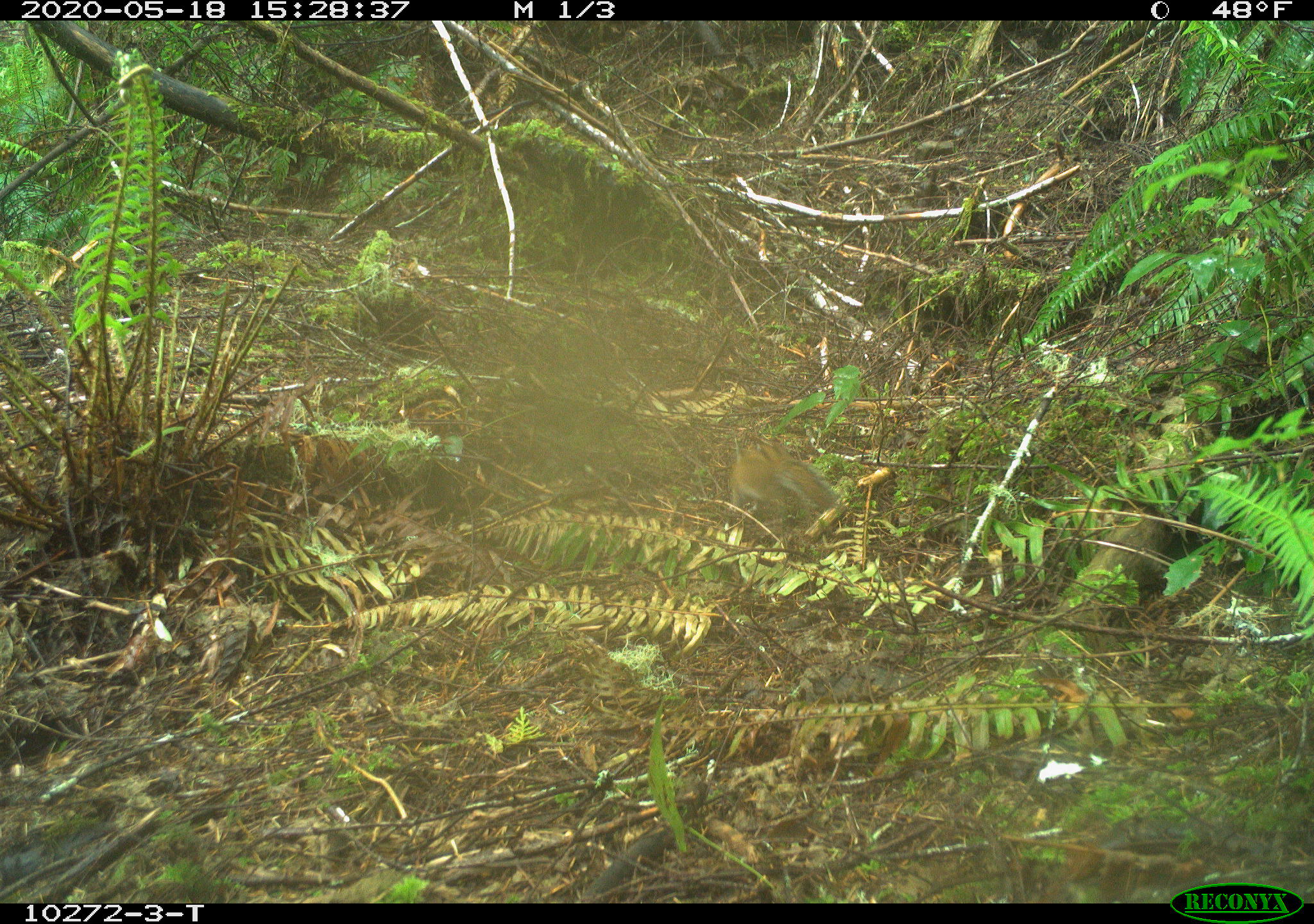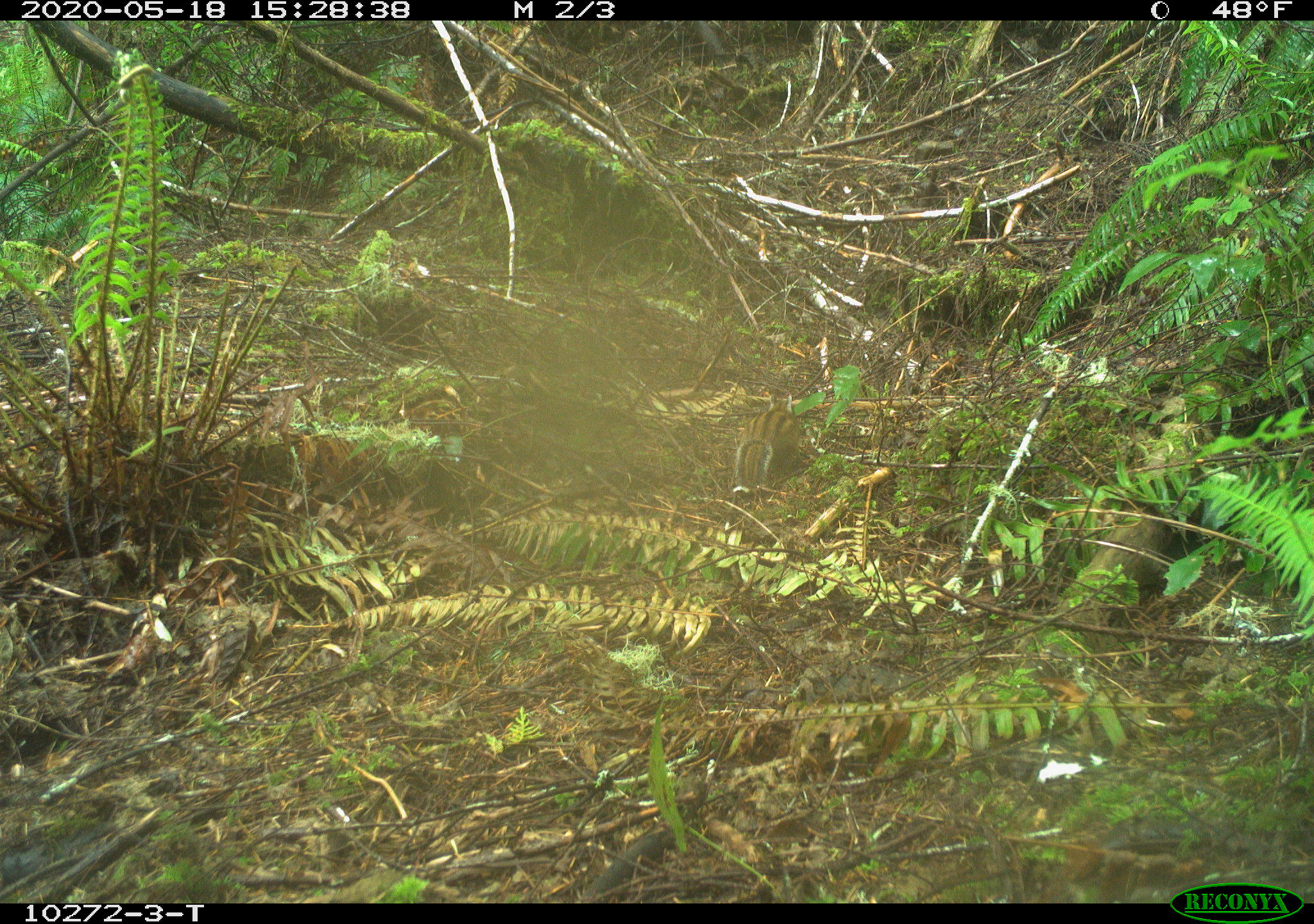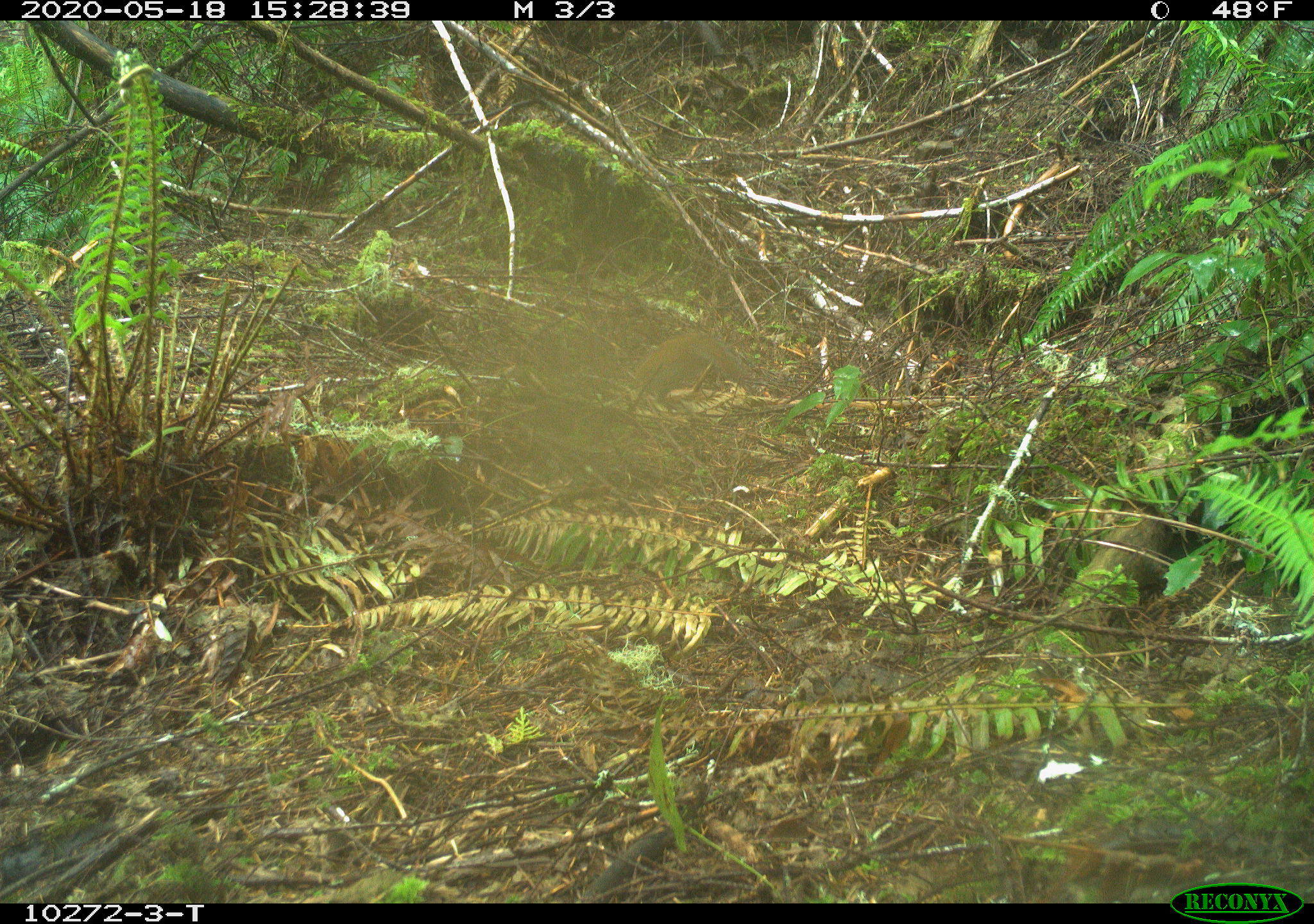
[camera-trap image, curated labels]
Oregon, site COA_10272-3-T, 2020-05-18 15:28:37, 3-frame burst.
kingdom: Animalia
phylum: Chordata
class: Mammalia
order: Rodentia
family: Sciuridae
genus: Neotamias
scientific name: Neotamias townsendii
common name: townsend's chipmunk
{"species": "townsend's chipmunk (Neotamias townsendii)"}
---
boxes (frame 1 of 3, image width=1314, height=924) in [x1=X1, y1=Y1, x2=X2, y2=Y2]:
townsend's chipmunk: [x1=728, y1=431, x2=842, y2=525]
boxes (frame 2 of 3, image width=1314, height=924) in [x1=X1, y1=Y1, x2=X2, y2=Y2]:
townsend's chipmunk: [x1=728, y1=390, x2=804, y2=491]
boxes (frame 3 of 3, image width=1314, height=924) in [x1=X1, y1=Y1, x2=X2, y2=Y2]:
townsend's chipmunk: [x1=625, y1=325, x2=751, y2=399]